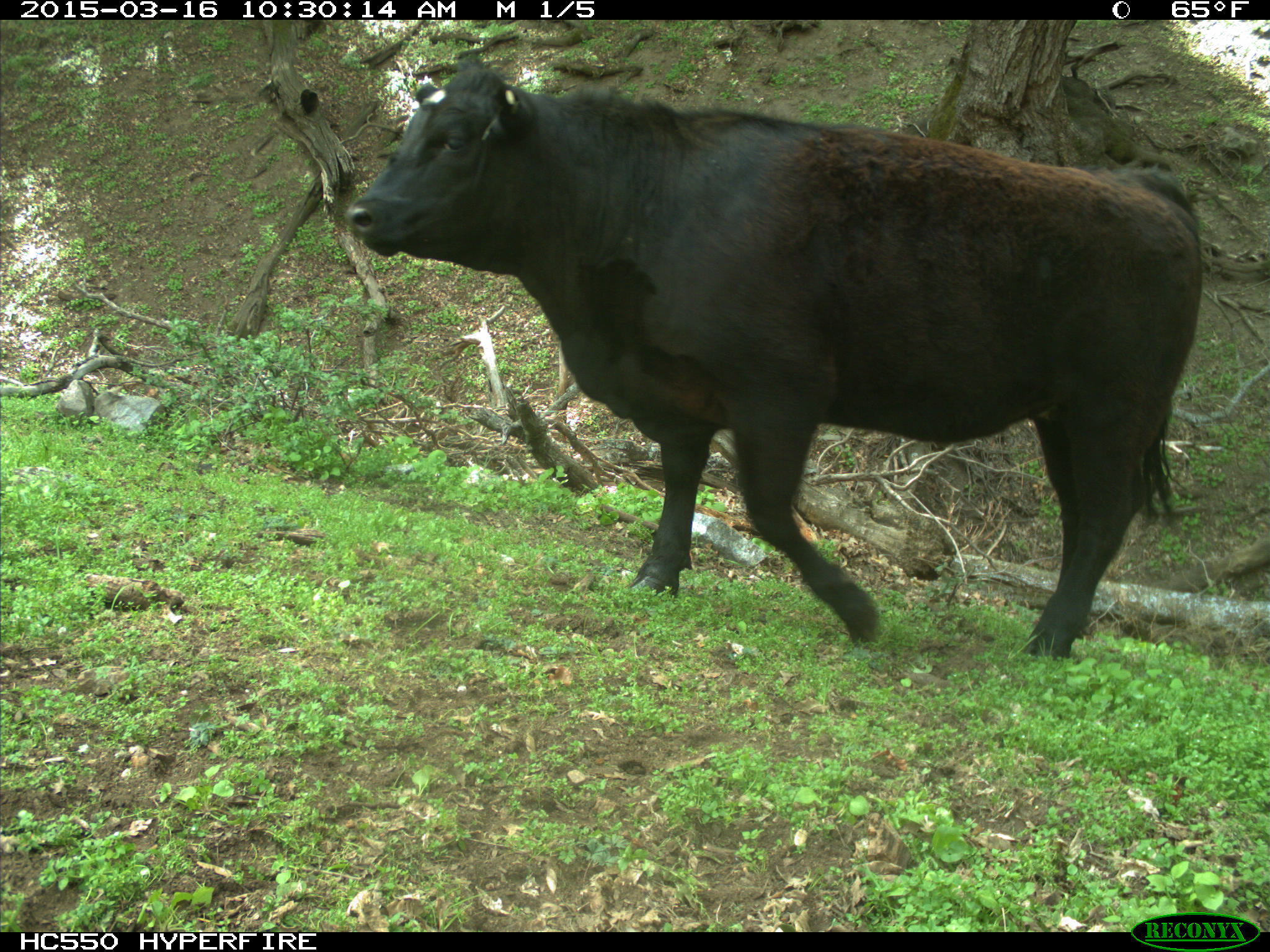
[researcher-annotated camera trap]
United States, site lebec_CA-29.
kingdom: Animalia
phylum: Chordata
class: Mammalia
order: Artiodactyla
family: Bovidae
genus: Bos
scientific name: Bos taurus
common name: domestic cow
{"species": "Bos taurus (domestic cow)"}